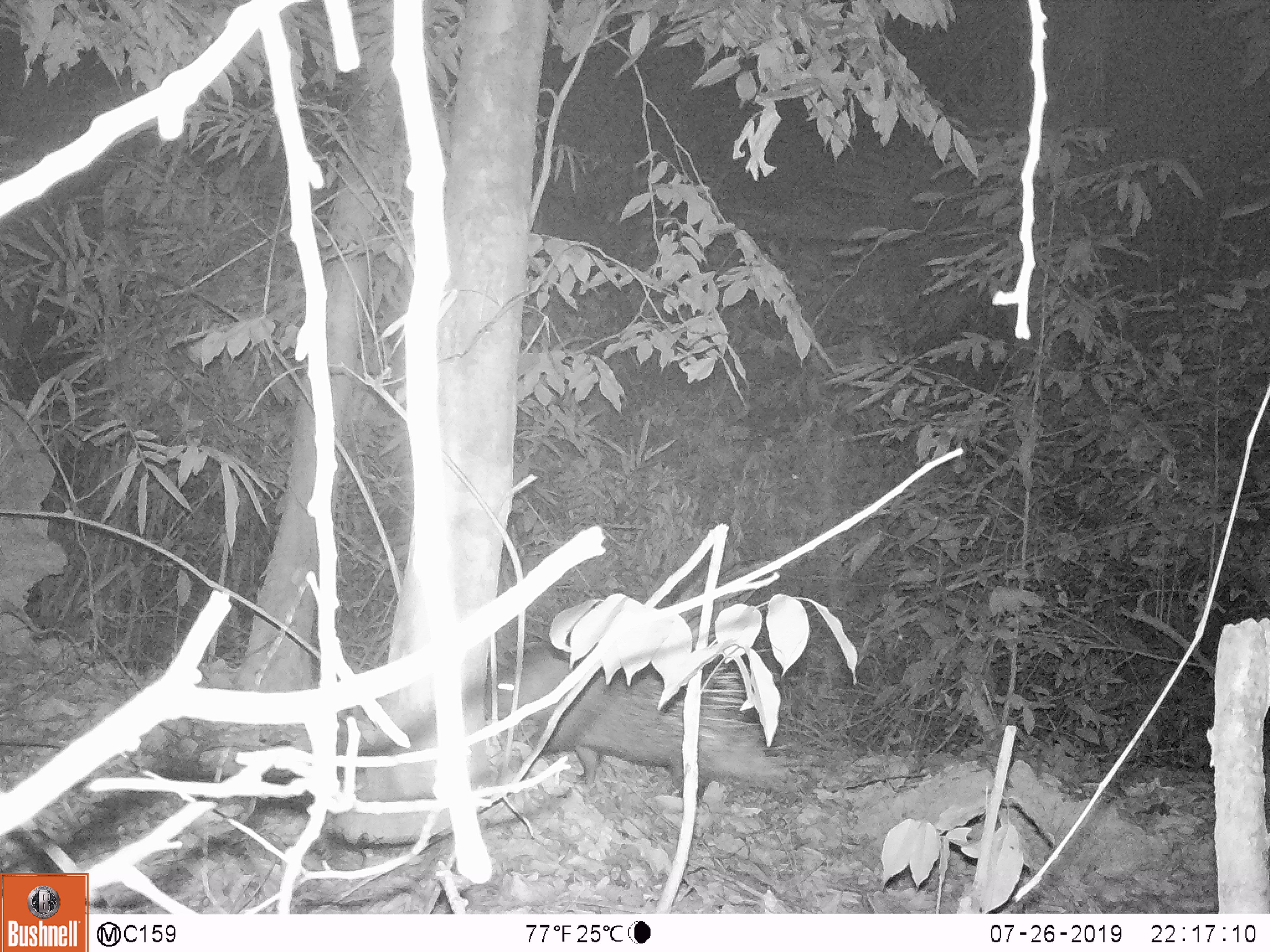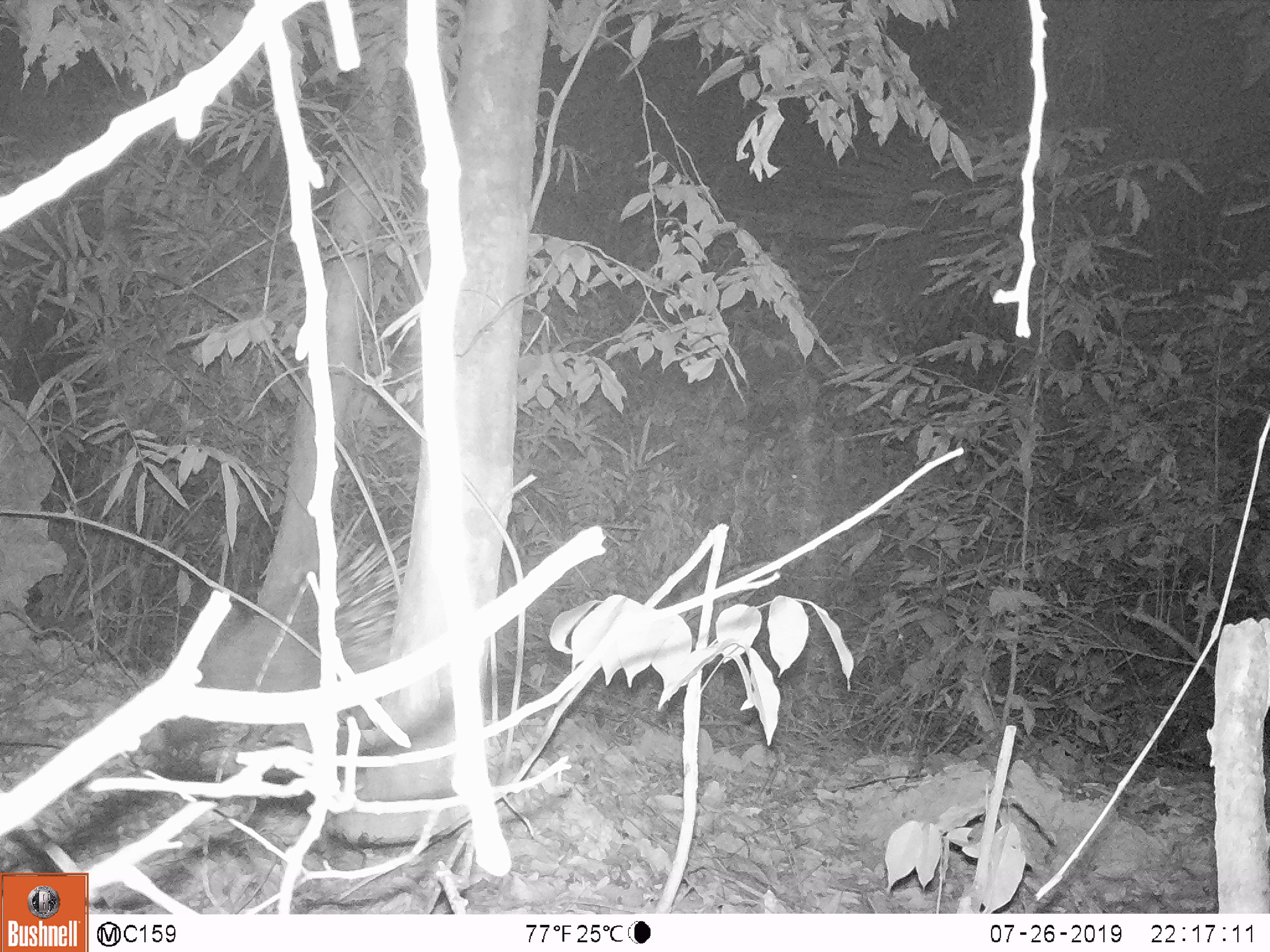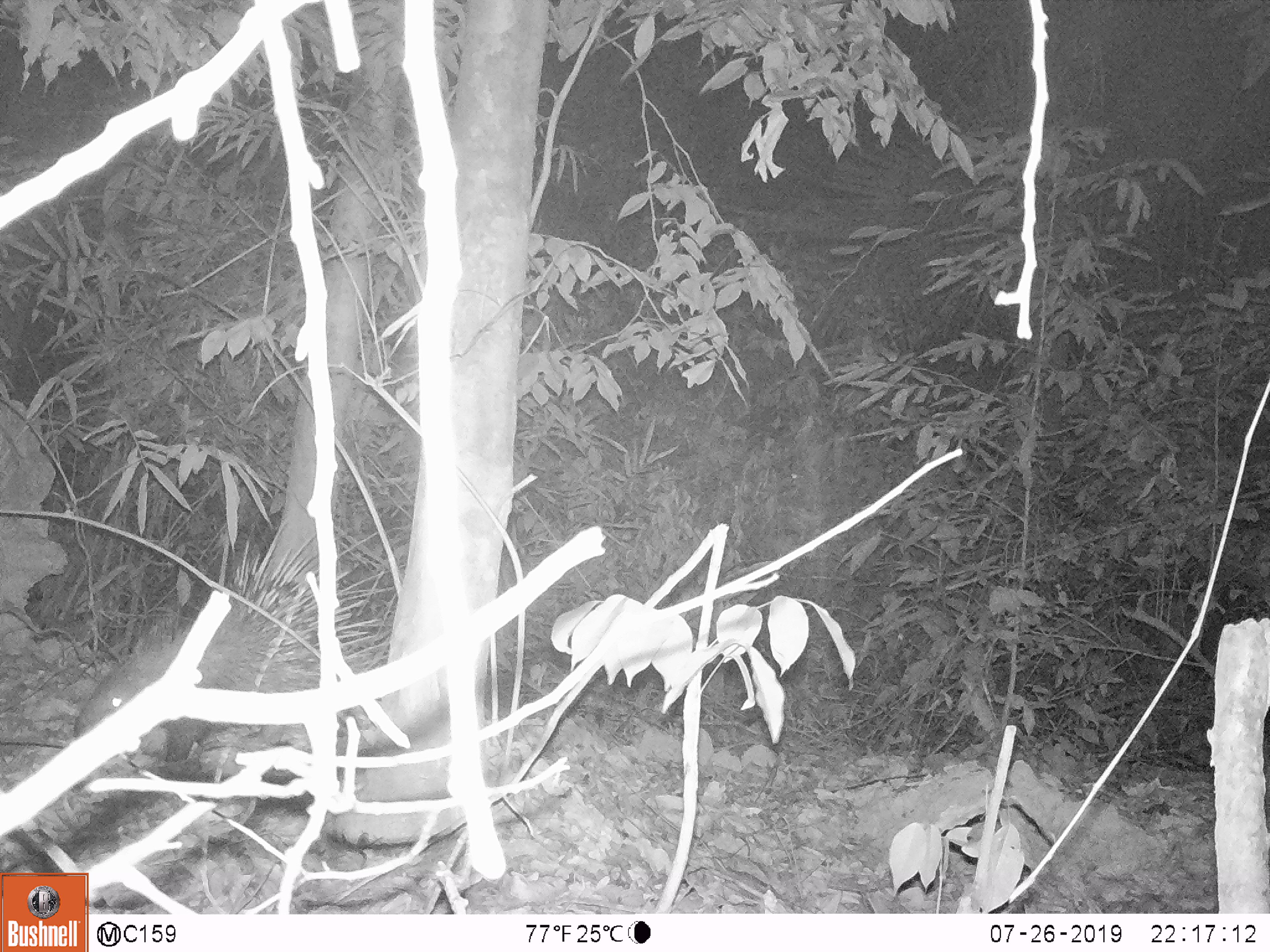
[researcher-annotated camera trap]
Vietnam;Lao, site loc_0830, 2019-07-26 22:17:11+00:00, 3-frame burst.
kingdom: Animalia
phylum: Chordata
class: Mammalia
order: Rodentia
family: Hystricidae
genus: Hystrix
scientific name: Hystrix brachyura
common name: malayan porcupine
Malayan porcupine (Hystrix brachyura). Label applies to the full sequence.